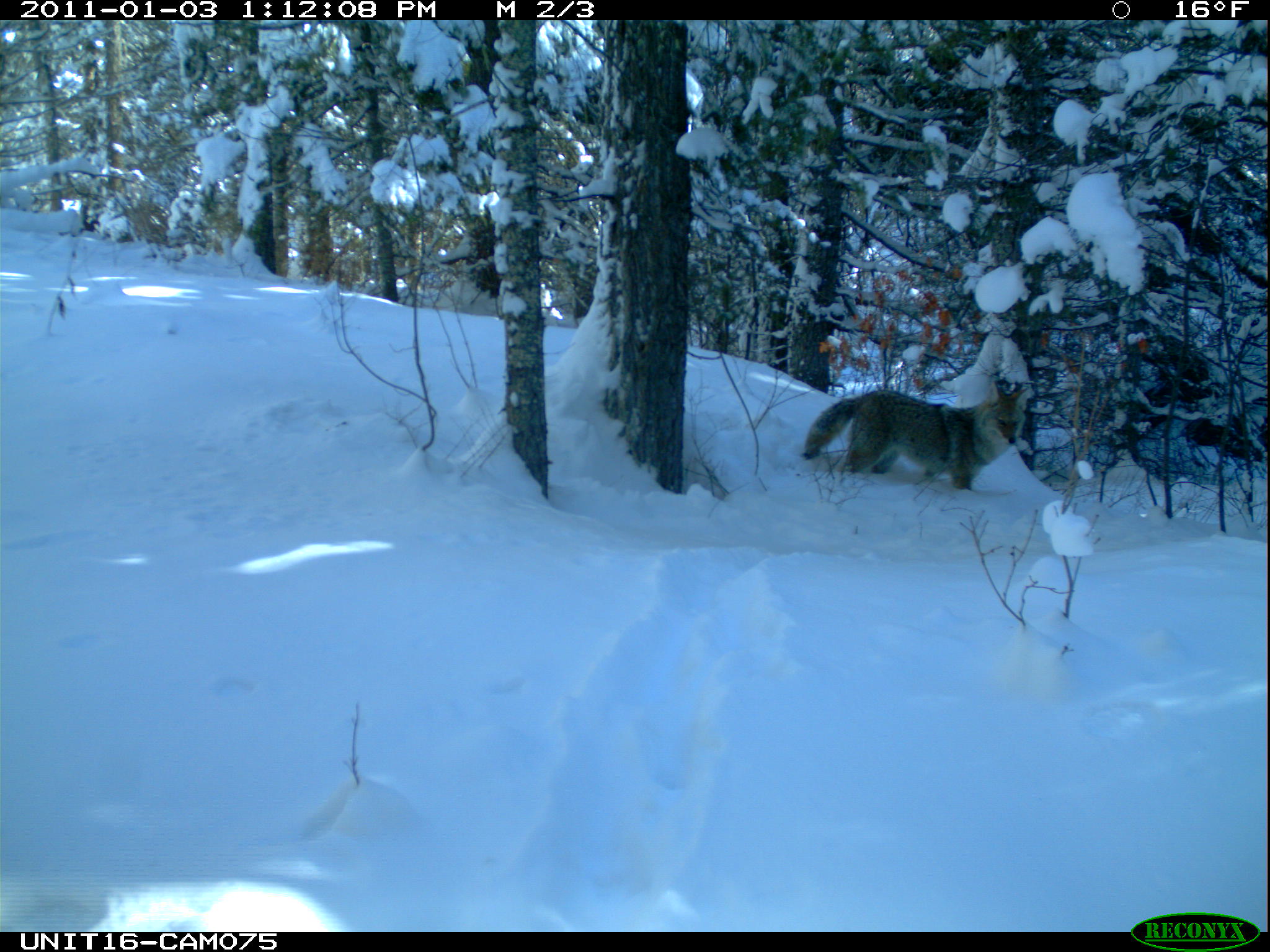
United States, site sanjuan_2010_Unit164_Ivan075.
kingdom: Animalia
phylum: Chordata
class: Mammalia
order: Carnivora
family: Canidae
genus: Canis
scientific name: Canis latrans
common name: coyote